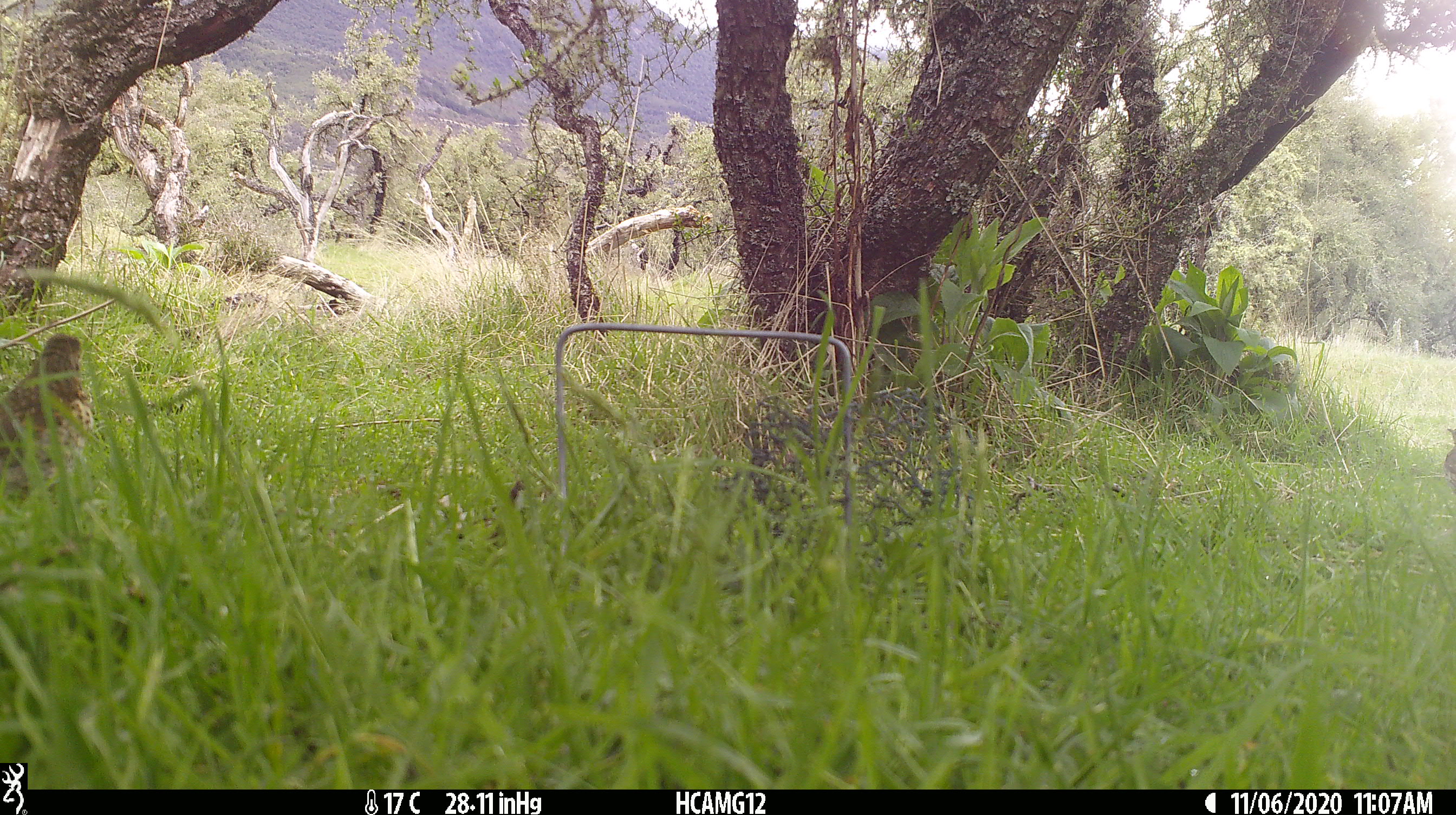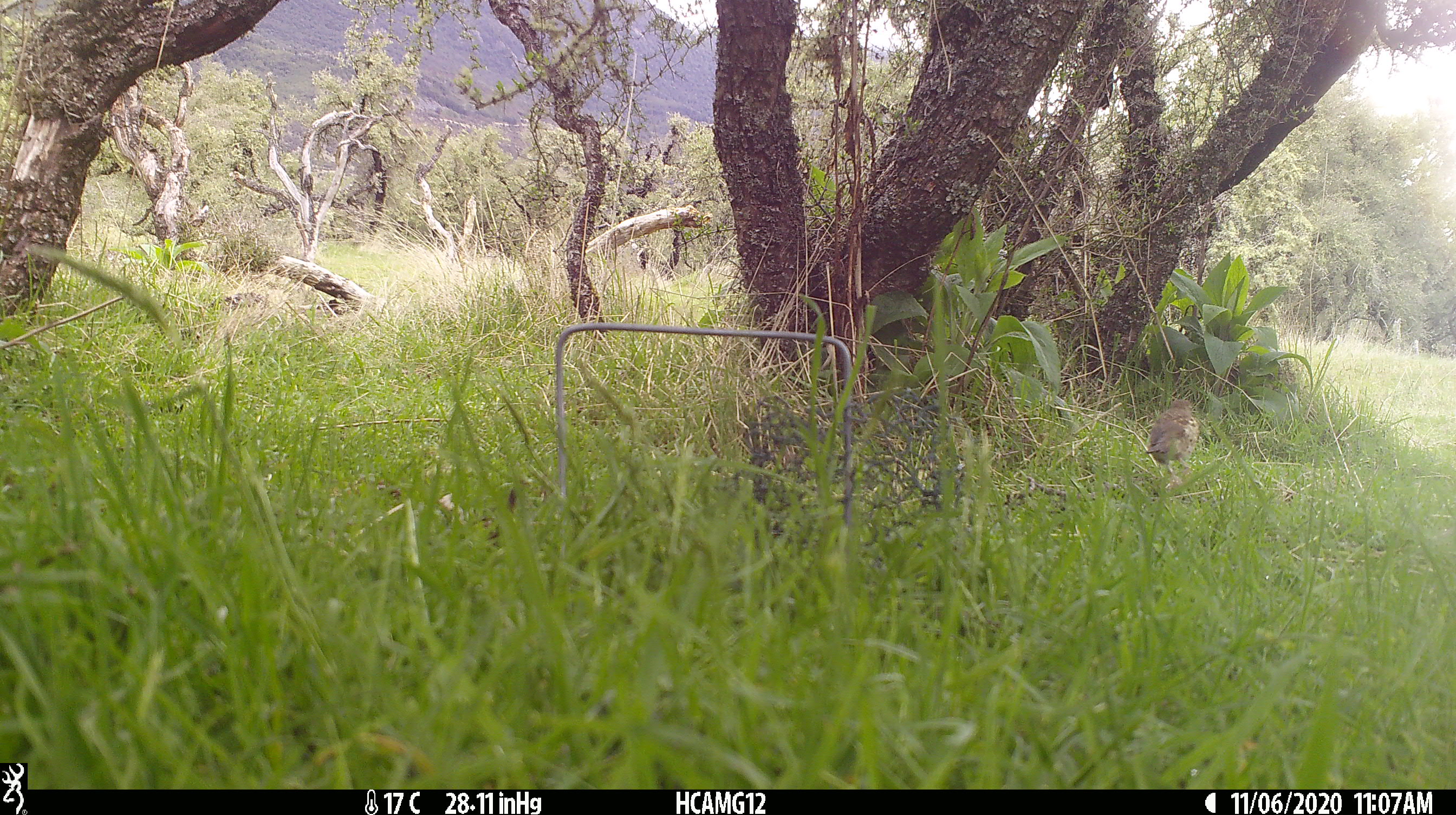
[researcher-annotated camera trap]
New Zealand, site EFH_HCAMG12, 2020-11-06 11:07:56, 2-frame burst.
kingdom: Animalia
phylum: Chordata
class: Aves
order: Passeriformes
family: Turdidae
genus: Turdus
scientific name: Turdus philomelos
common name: song thrush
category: thrush